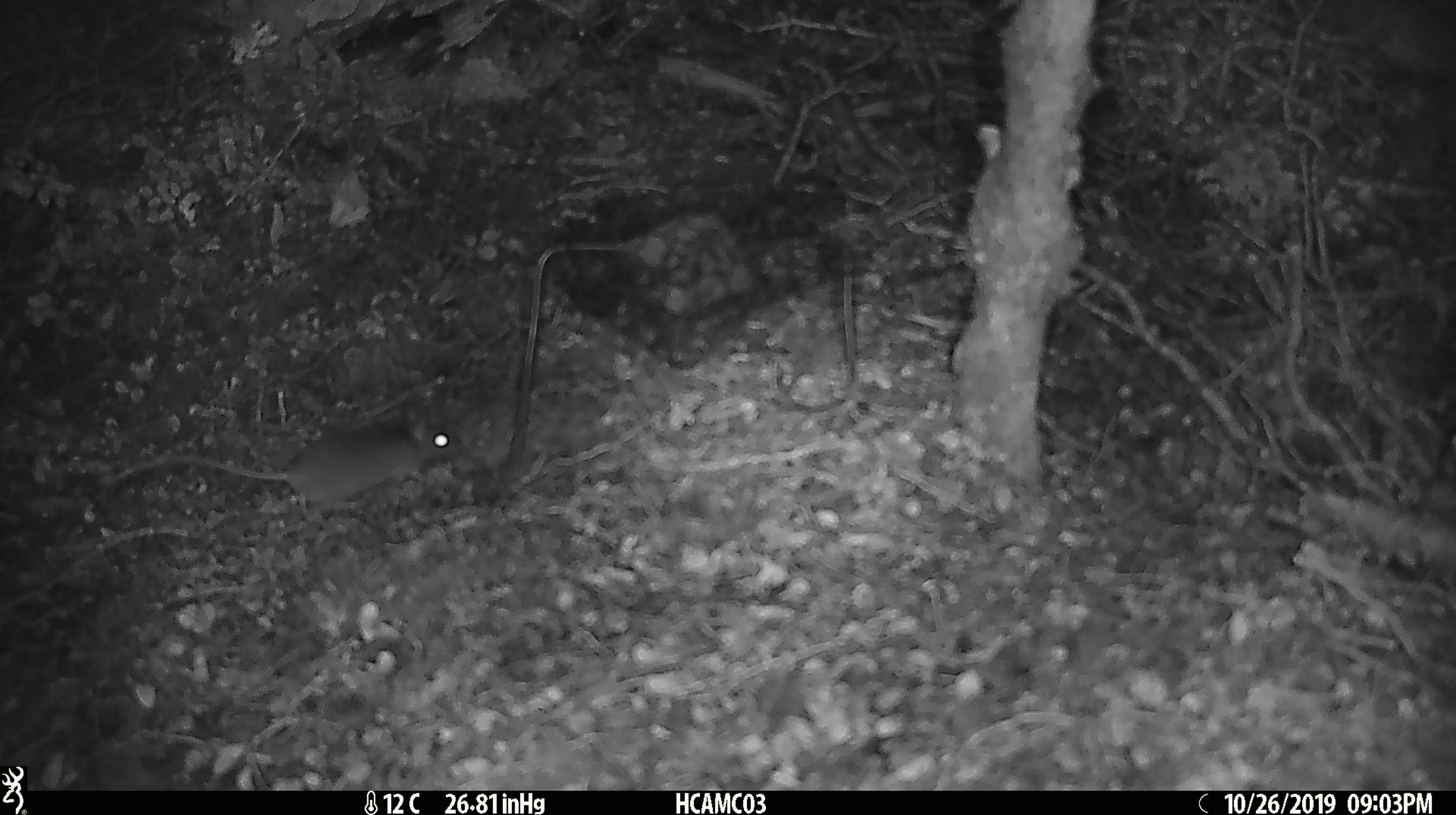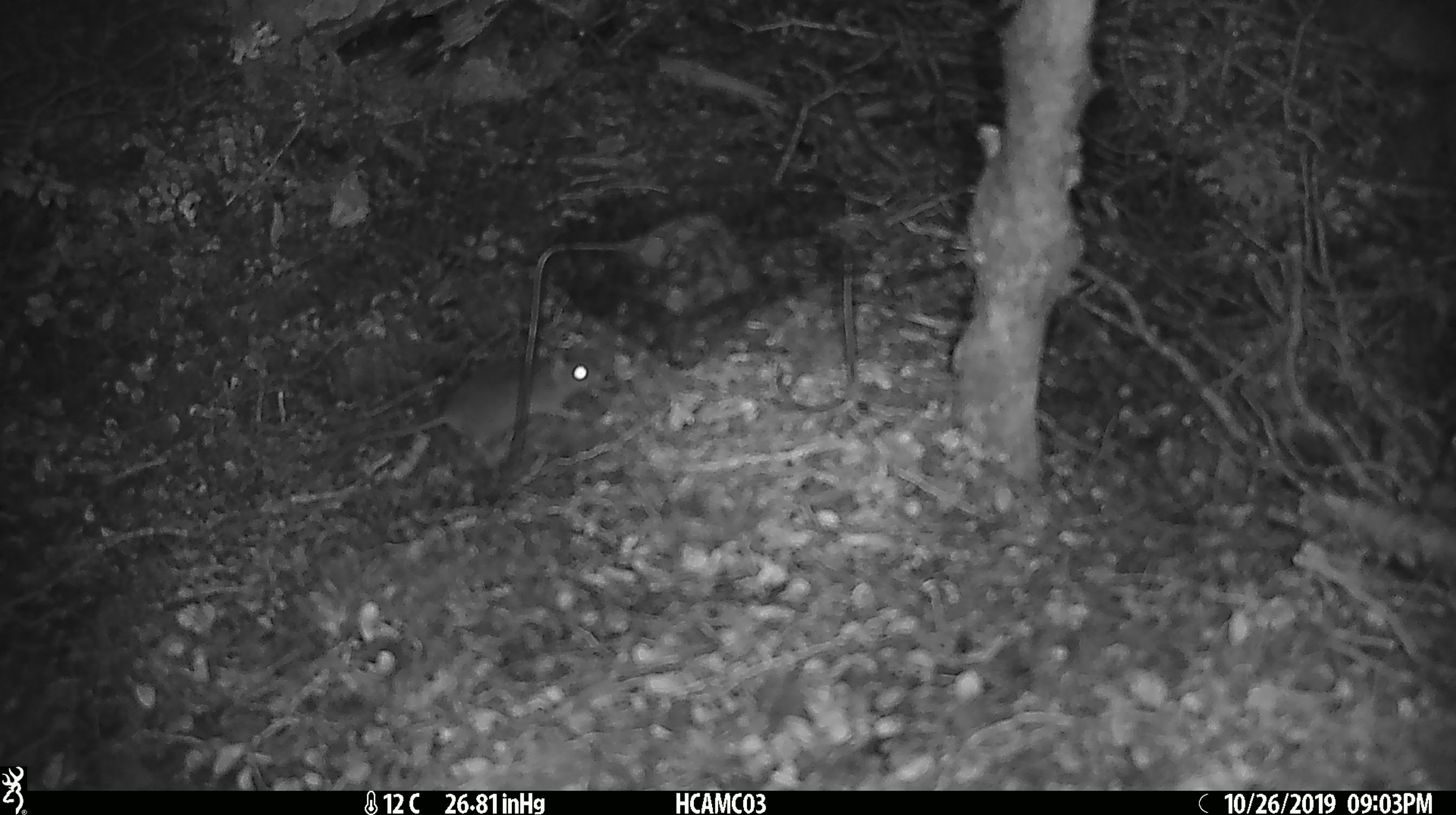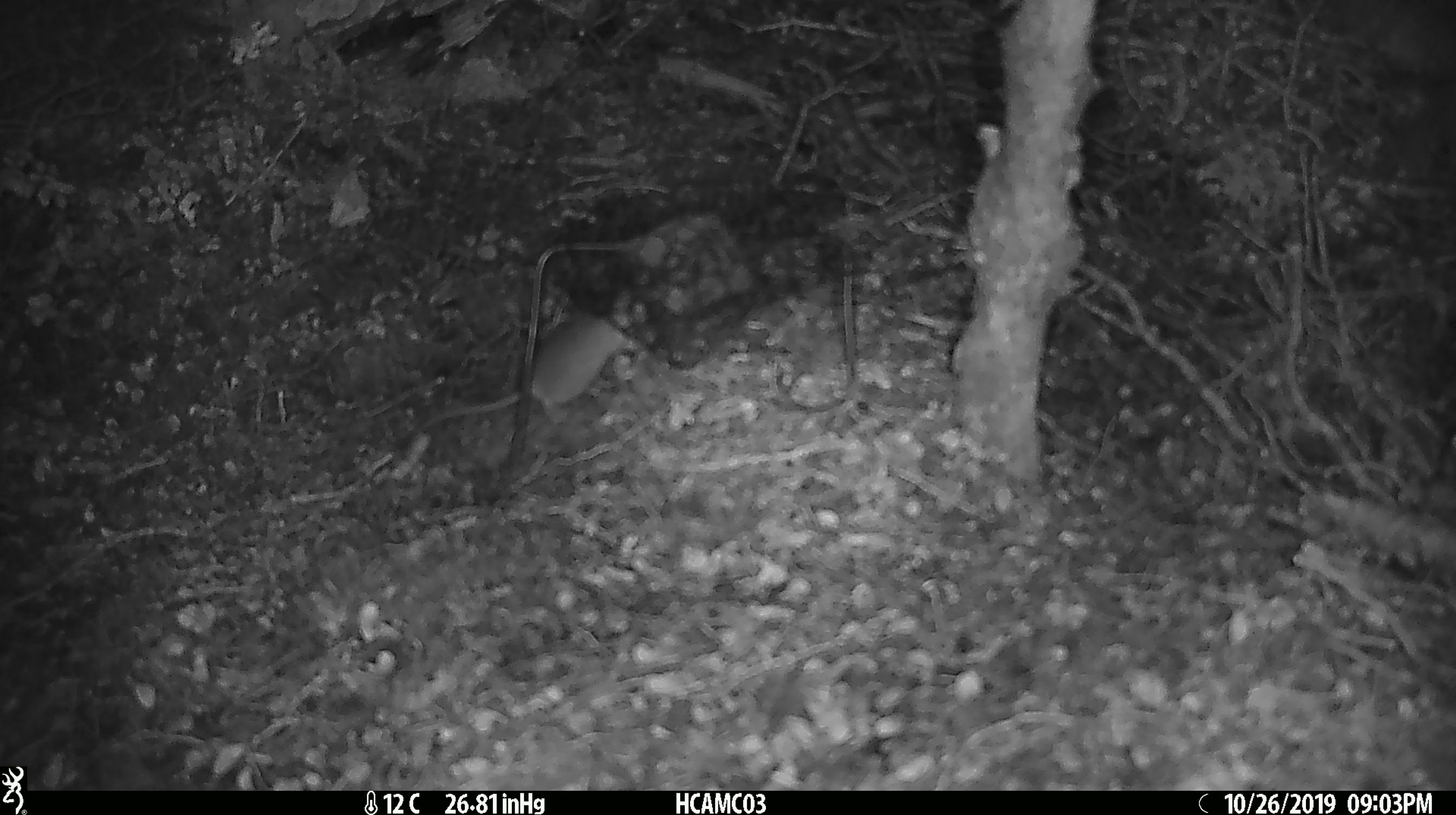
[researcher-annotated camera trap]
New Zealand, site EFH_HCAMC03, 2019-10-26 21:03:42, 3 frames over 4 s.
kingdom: Animalia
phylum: Chordata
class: Mammalia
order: Rodentia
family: Muridae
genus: Mus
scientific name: Mus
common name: mouse